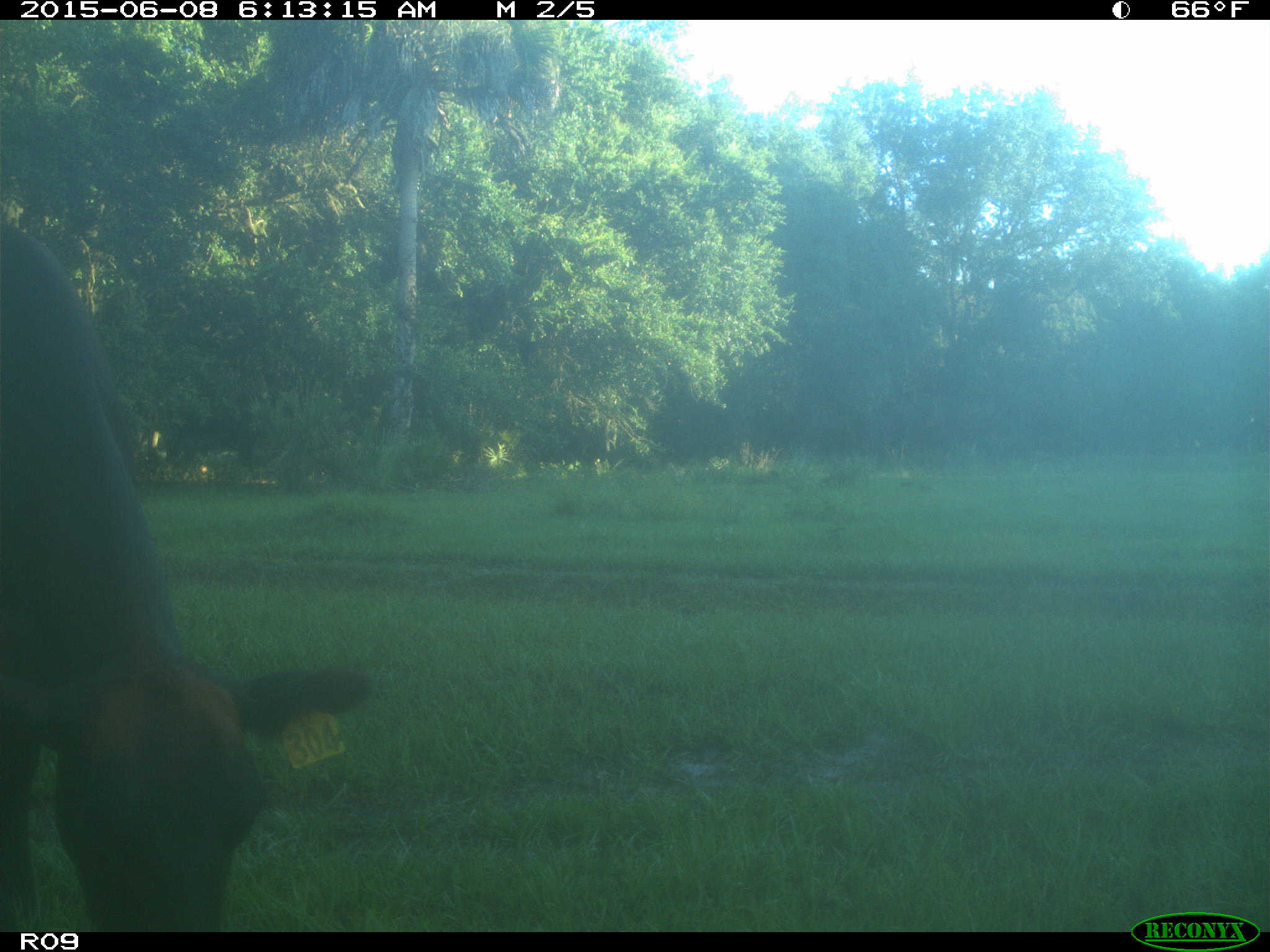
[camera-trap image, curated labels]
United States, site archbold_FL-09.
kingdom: Animalia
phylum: Chordata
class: Mammalia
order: Artiodactyla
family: Bovidae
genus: Bos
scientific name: Bos taurus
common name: domestic cow